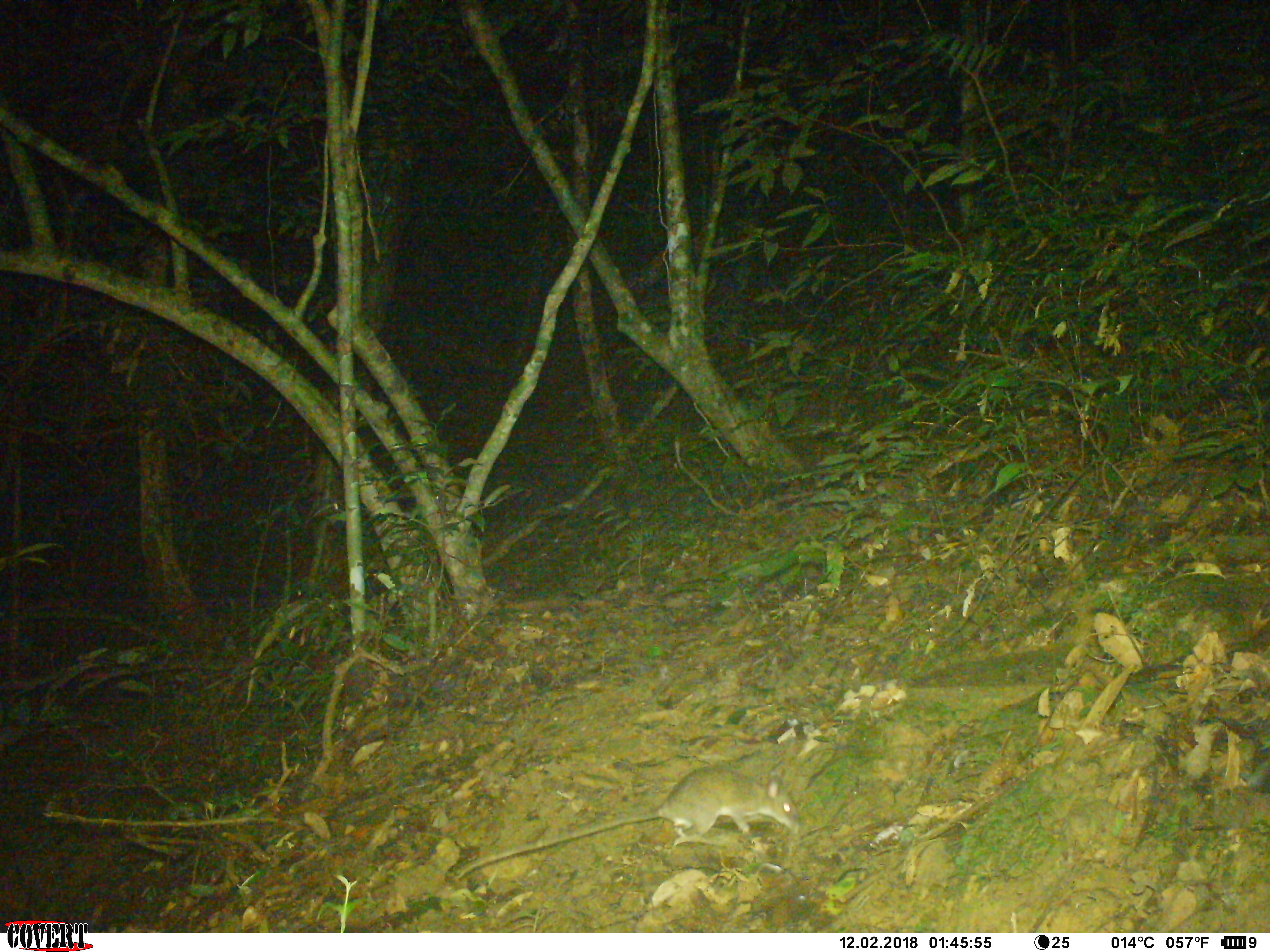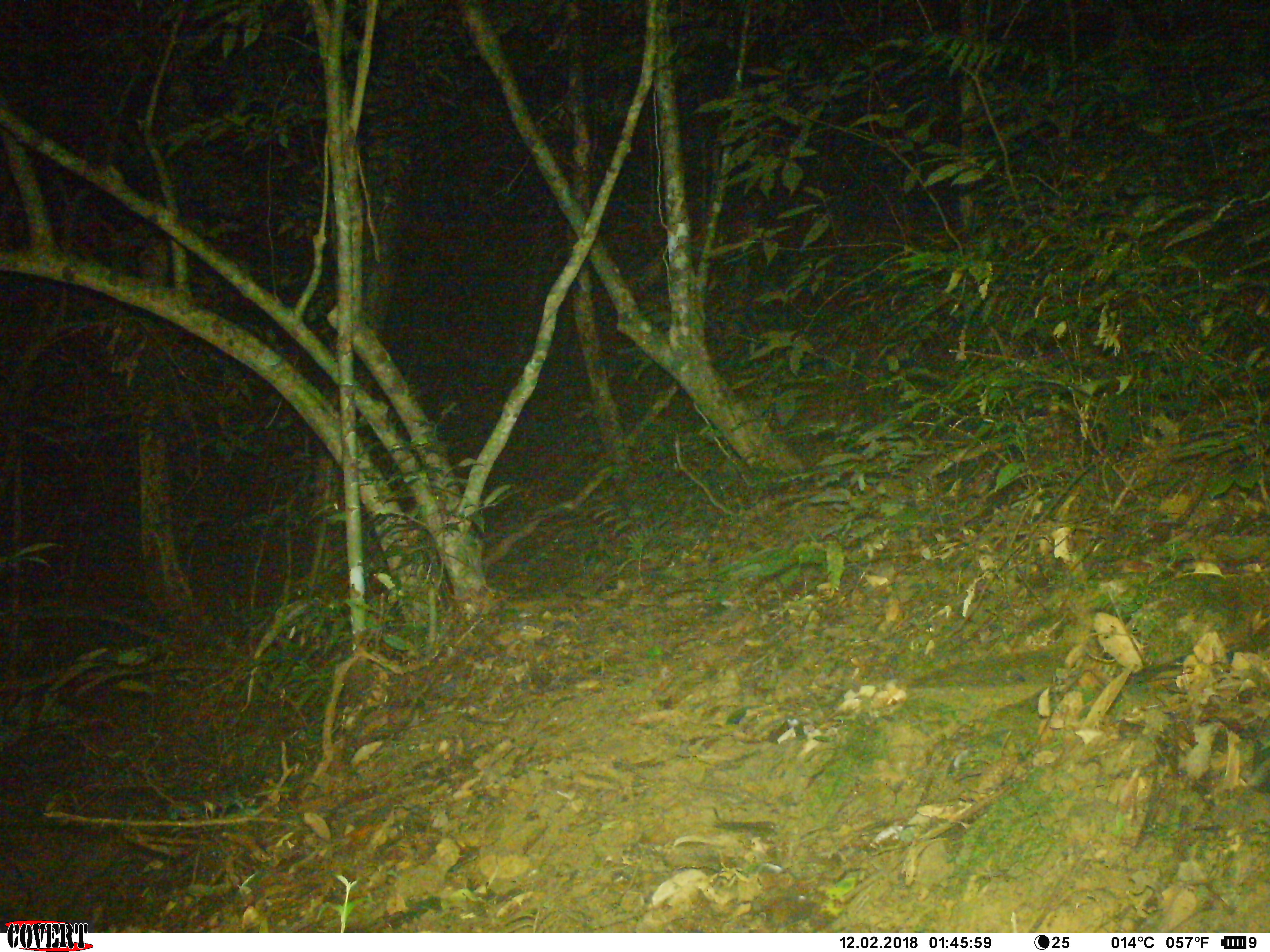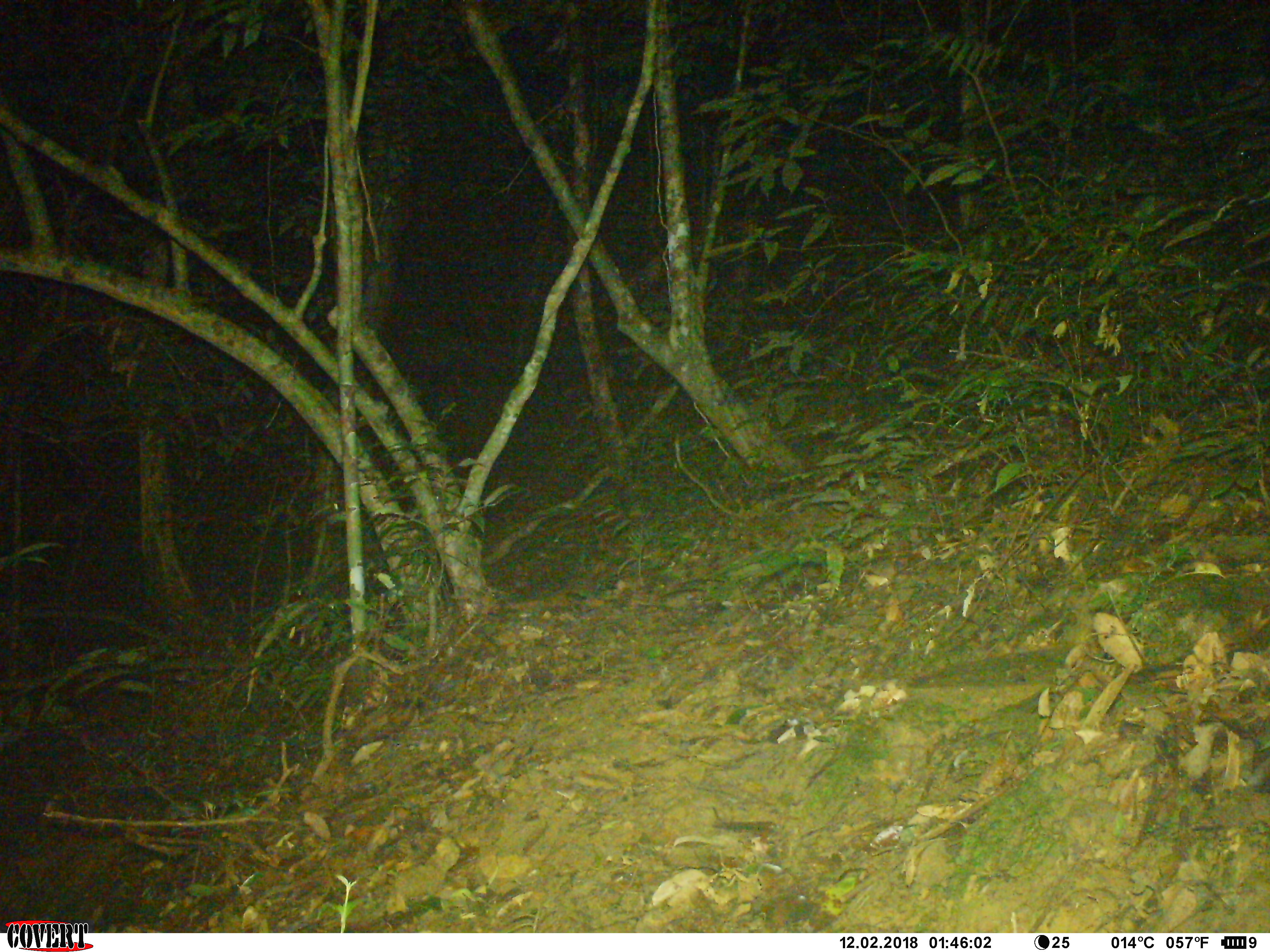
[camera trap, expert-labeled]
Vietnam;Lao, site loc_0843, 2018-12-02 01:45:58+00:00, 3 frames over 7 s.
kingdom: Animalia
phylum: Chordata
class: Mammalia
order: Rodentia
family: Muridae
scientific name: Muridae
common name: old-world mice and rats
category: unidentified murid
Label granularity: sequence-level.